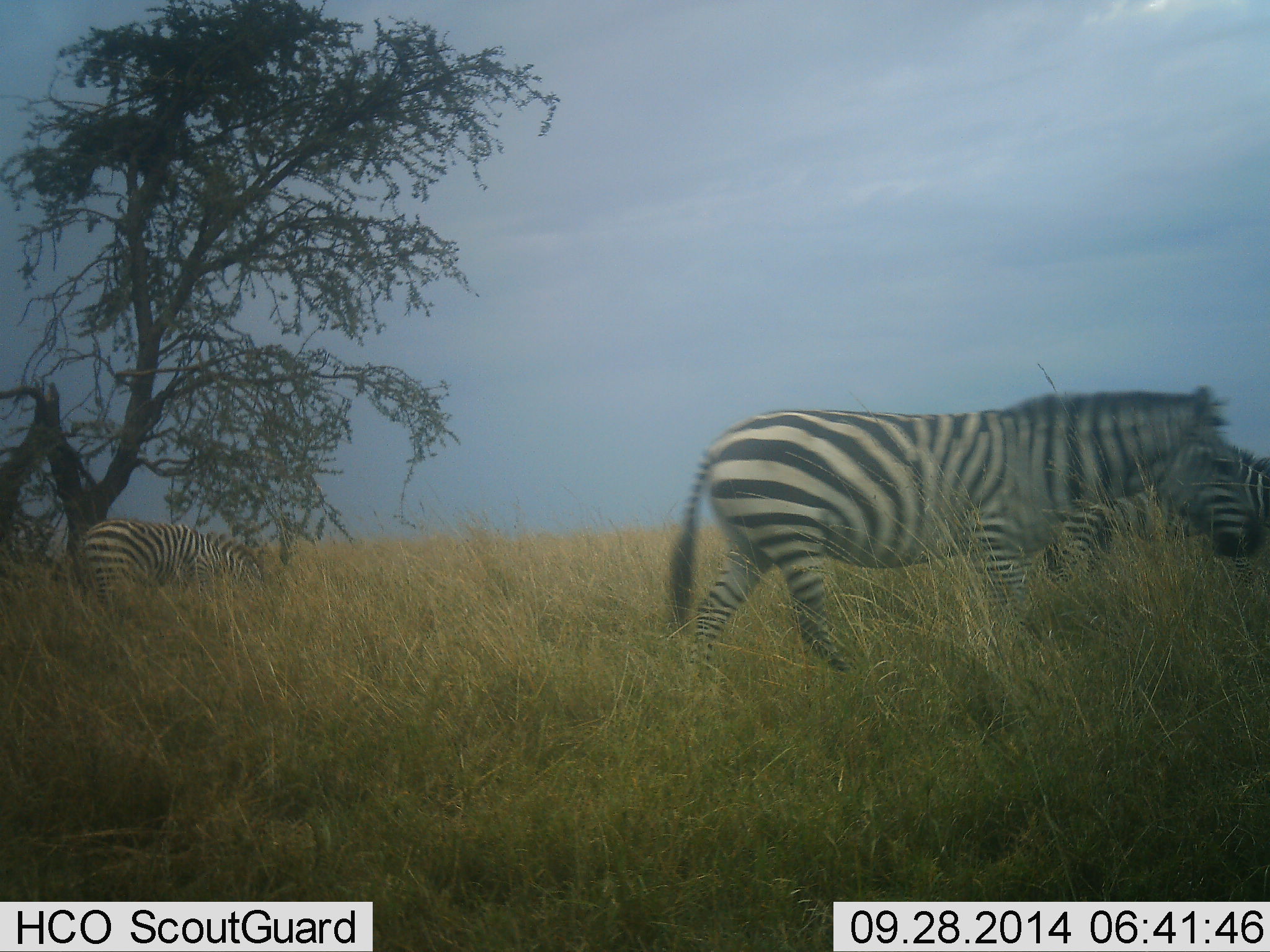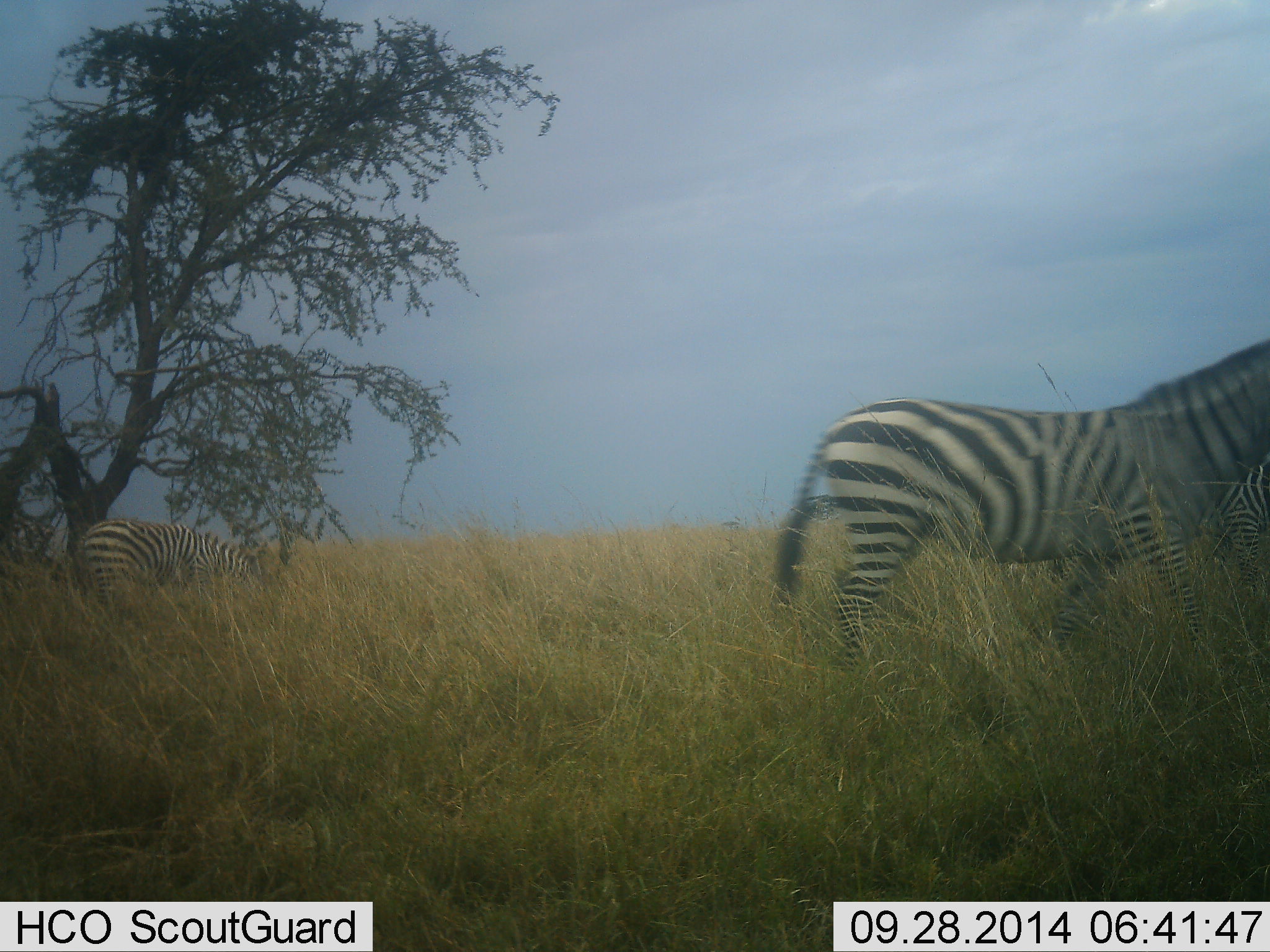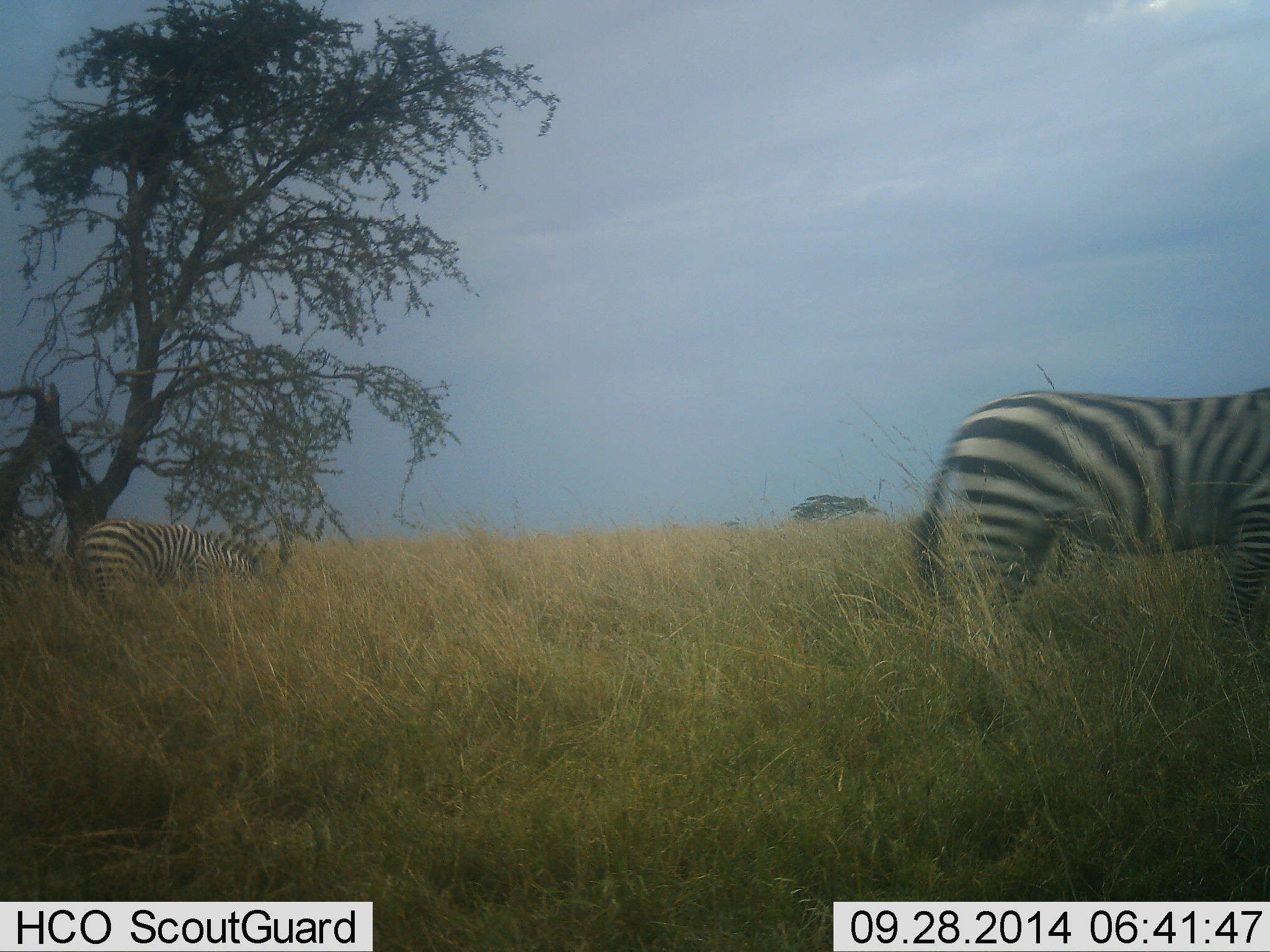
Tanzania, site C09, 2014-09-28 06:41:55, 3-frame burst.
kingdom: Animalia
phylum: Chordata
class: Mammalia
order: Perissodactyla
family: Equidae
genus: Equus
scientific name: Equus quagga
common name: plains zebra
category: zebra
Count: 2.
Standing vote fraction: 0%.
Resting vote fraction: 0%.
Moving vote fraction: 100%.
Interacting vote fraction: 0%.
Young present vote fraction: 0%.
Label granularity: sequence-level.